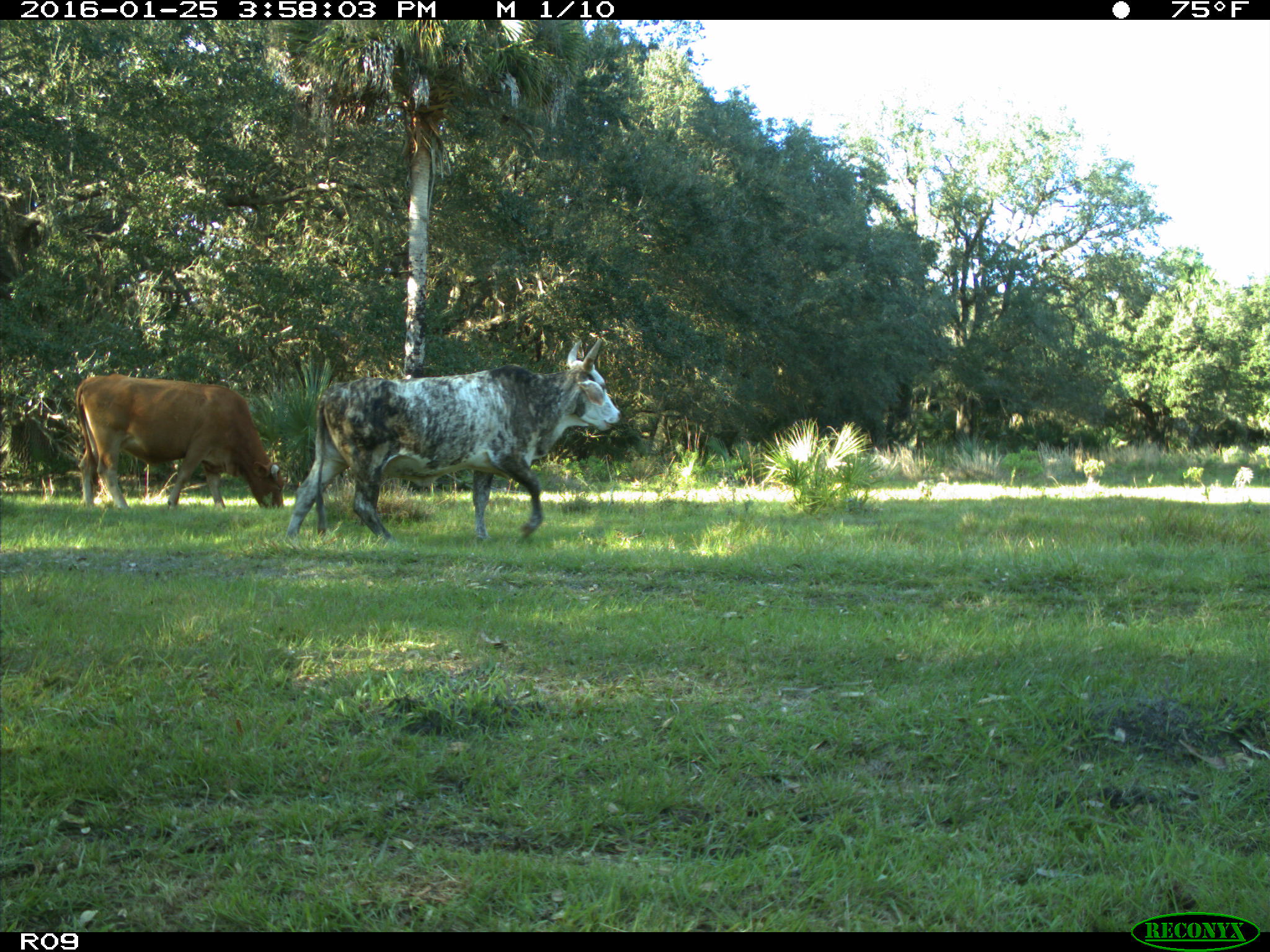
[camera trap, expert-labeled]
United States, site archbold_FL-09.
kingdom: Animalia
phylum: Chordata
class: Mammalia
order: Artiodactyla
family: Bovidae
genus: Bos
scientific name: Bos taurus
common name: domestic cow